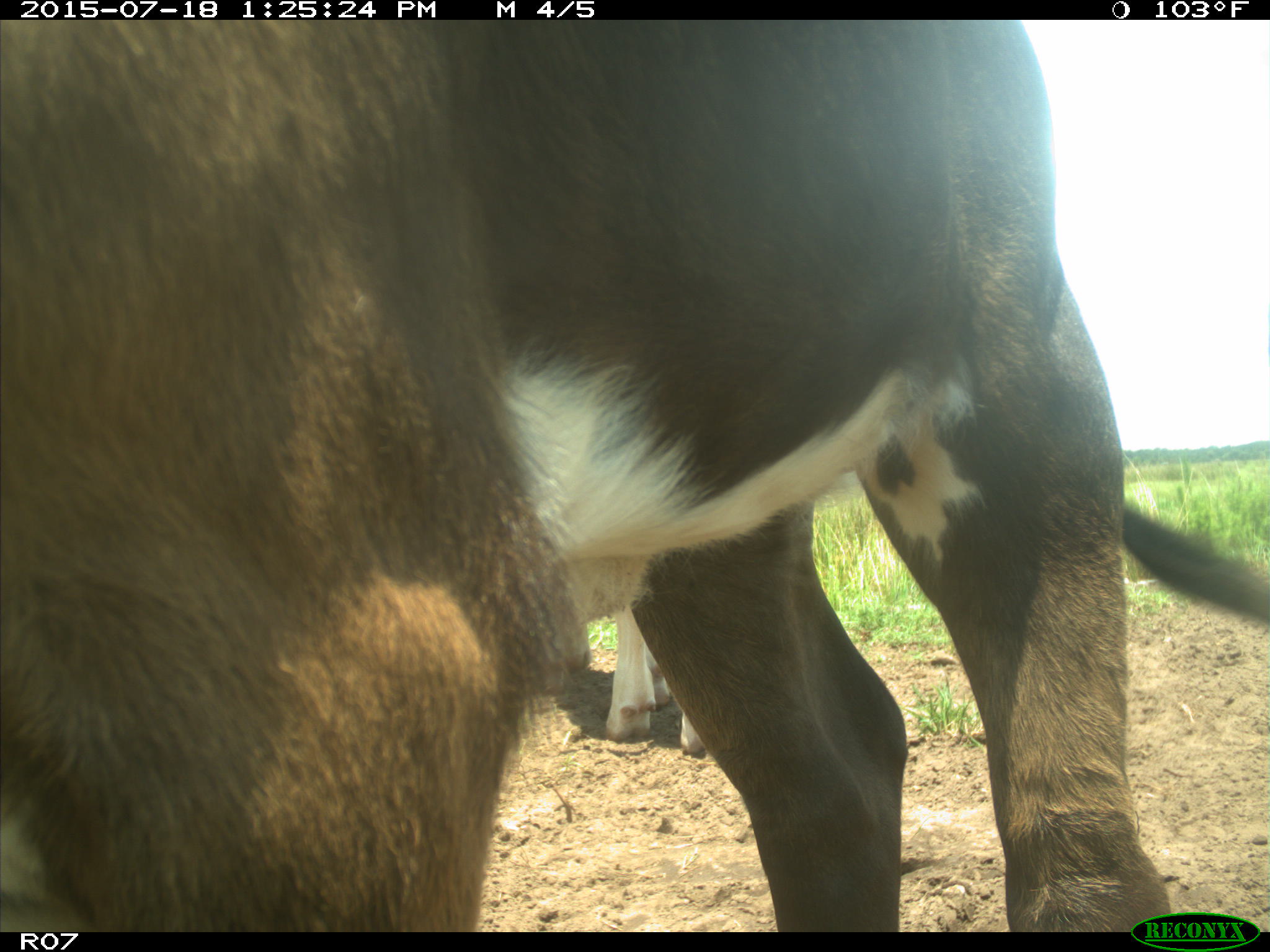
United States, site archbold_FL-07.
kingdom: Animalia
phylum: Chordata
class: Mammalia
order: Artiodactyla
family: Bovidae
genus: Bos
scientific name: Bos taurus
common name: domestic cow